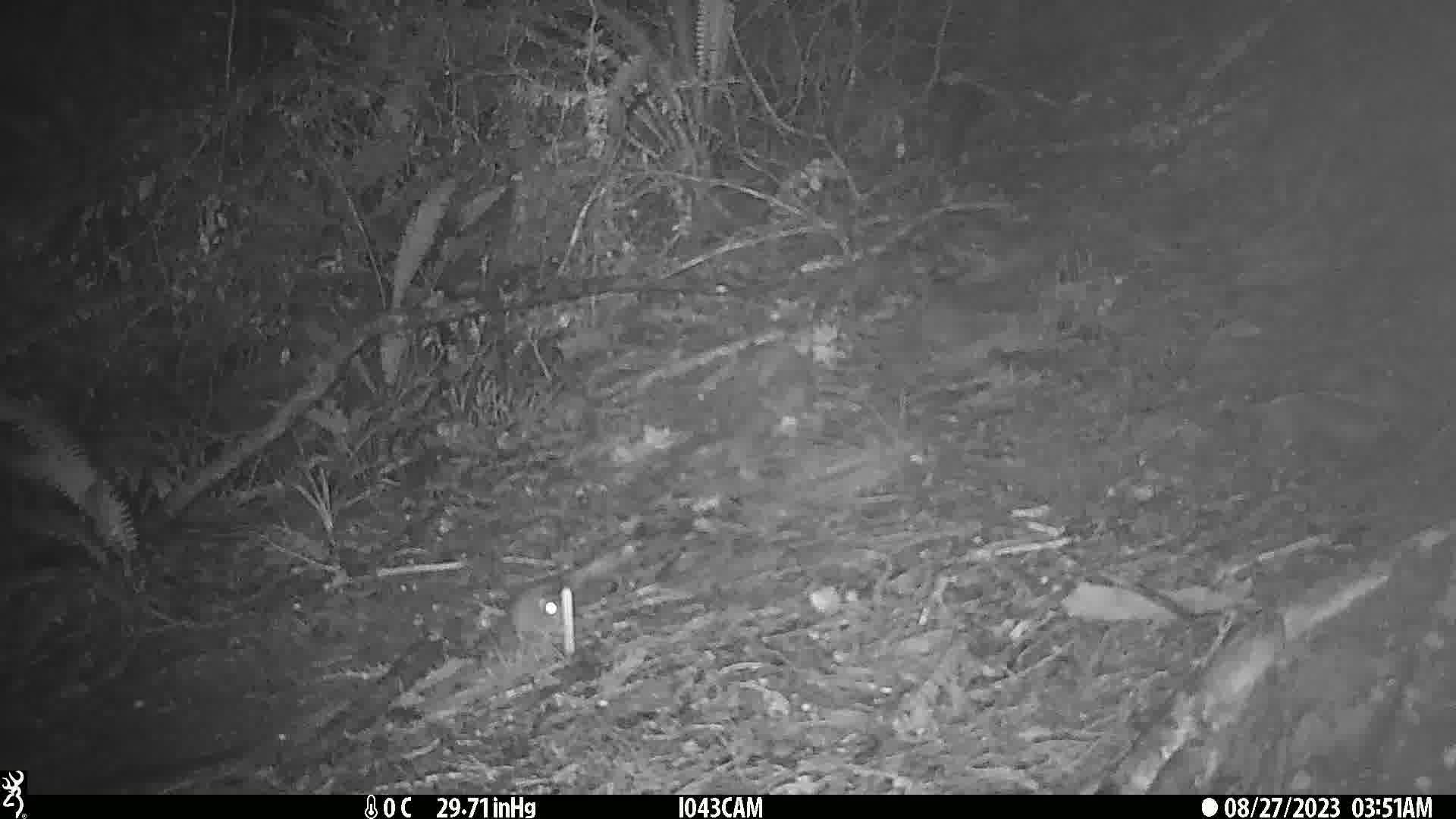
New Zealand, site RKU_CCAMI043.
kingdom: Animalia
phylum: Chordata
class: Mammalia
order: Rodentia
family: Muridae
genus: Rattus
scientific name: Rattus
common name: rat